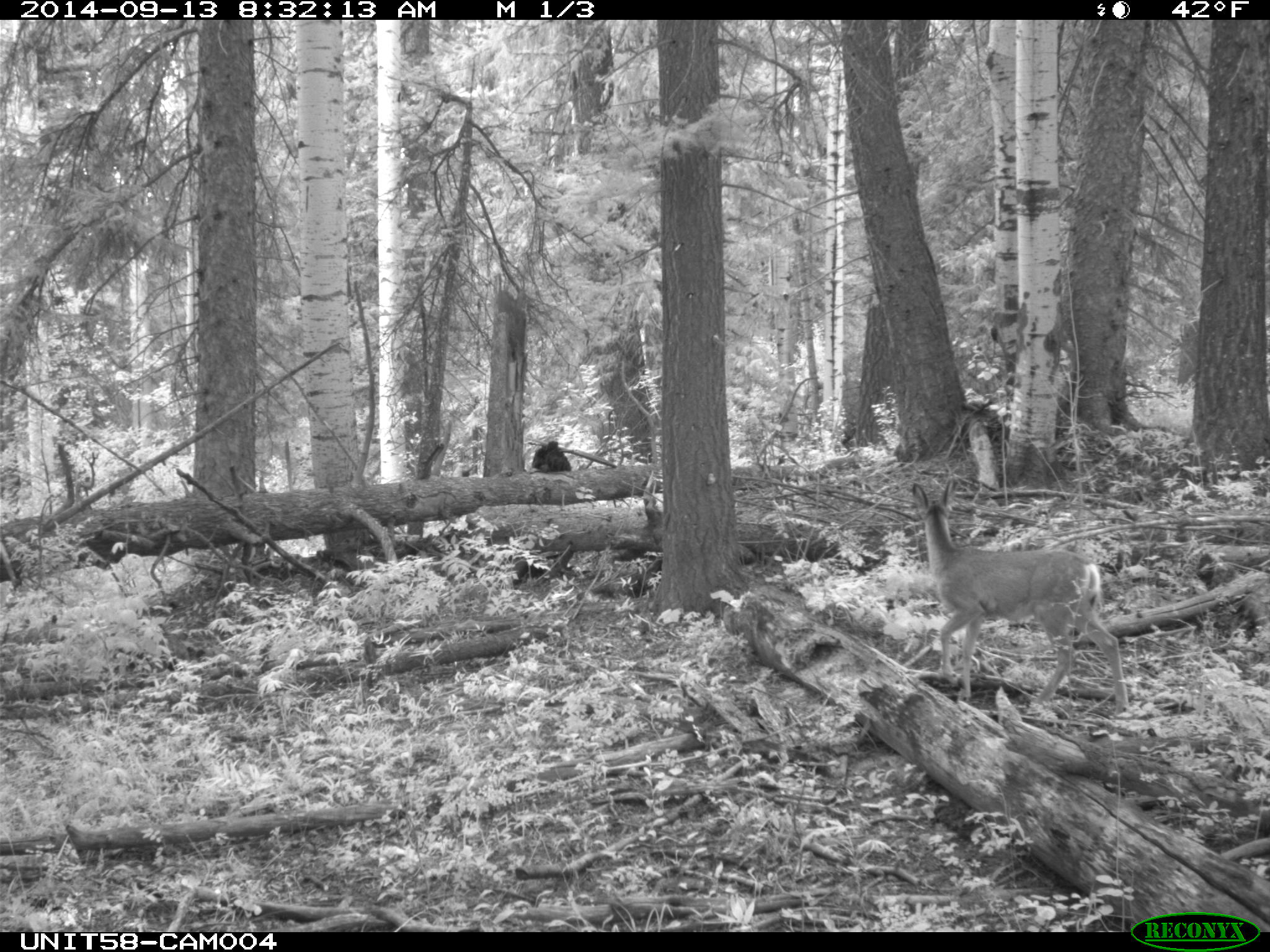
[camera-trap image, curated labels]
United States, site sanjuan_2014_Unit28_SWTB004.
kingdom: Animalia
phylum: Chordata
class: Mammalia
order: Artiodactyla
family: Cervidae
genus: Odocoileus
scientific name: Odocoileus hemionus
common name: mule deer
Odocoileus hemionus (mule deer).